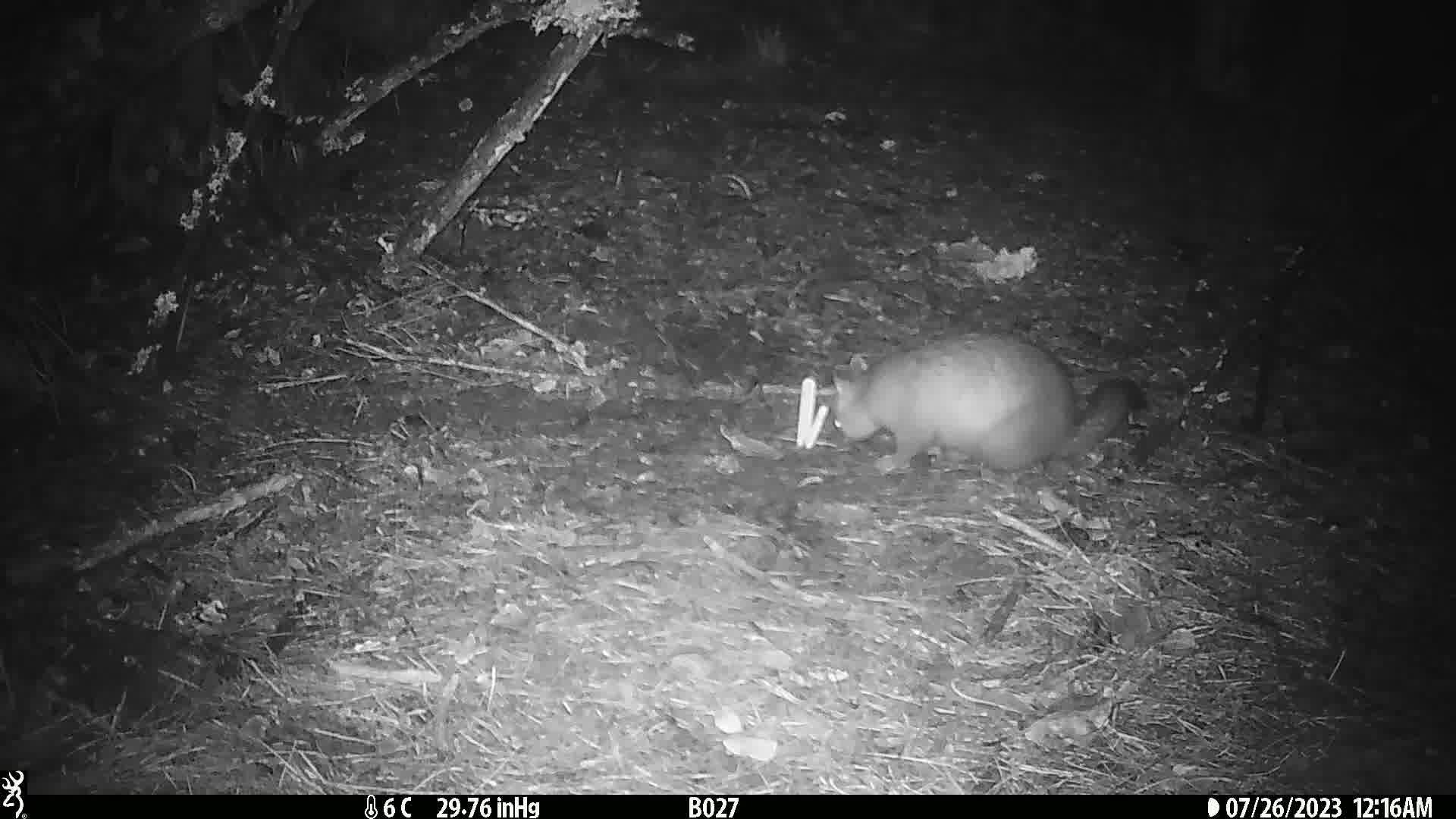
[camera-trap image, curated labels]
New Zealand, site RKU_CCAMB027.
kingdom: Animalia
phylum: Chordata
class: Mammalia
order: Diprotodontia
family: Phalangeridae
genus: Trichosurus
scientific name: Trichosurus vulpecula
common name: common brushtail possum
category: possum